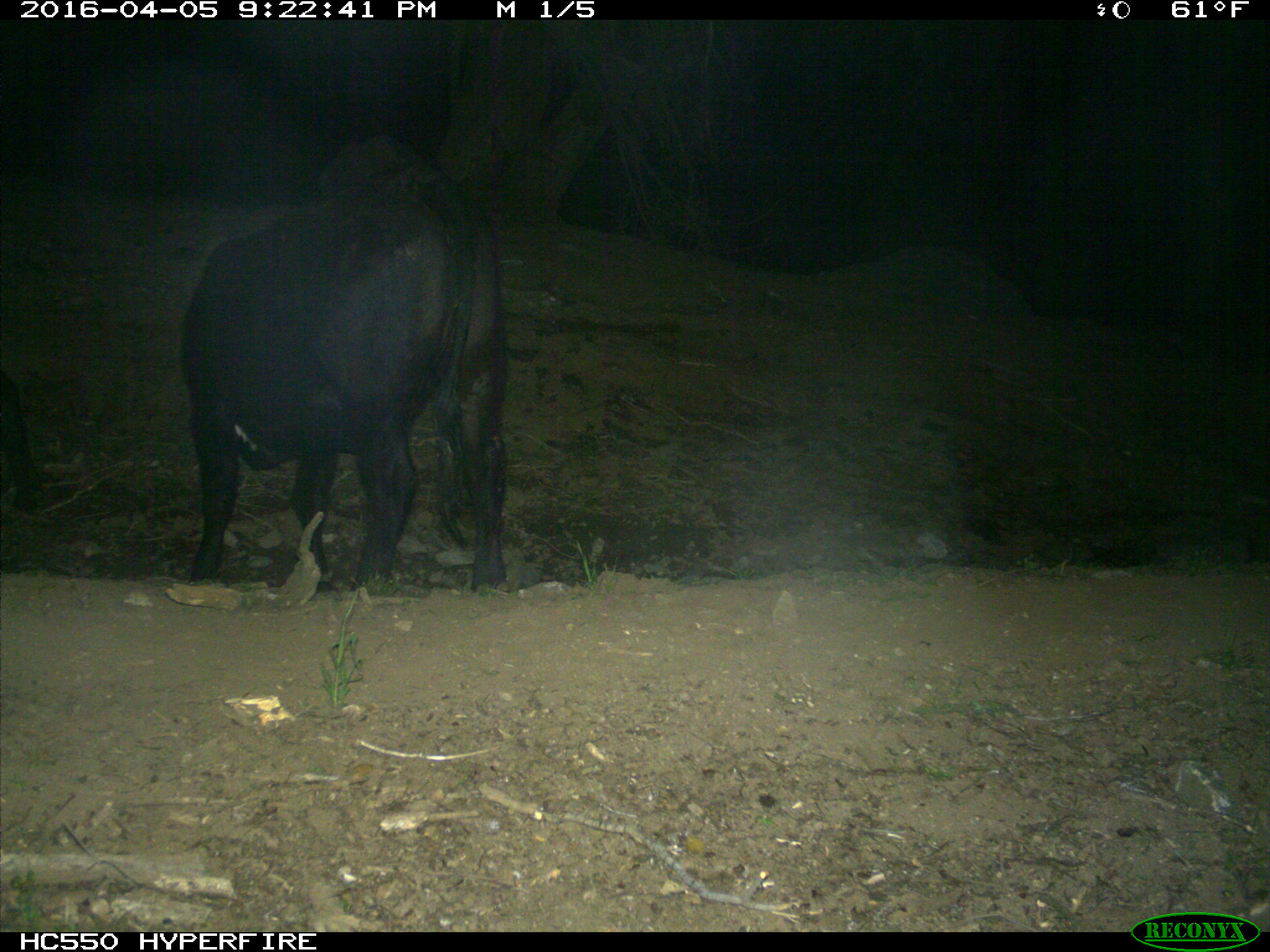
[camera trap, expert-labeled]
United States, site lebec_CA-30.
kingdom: Animalia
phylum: Chordata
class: Mammalia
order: Artiodactyla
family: Bovidae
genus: Bos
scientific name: Bos taurus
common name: domestic cow